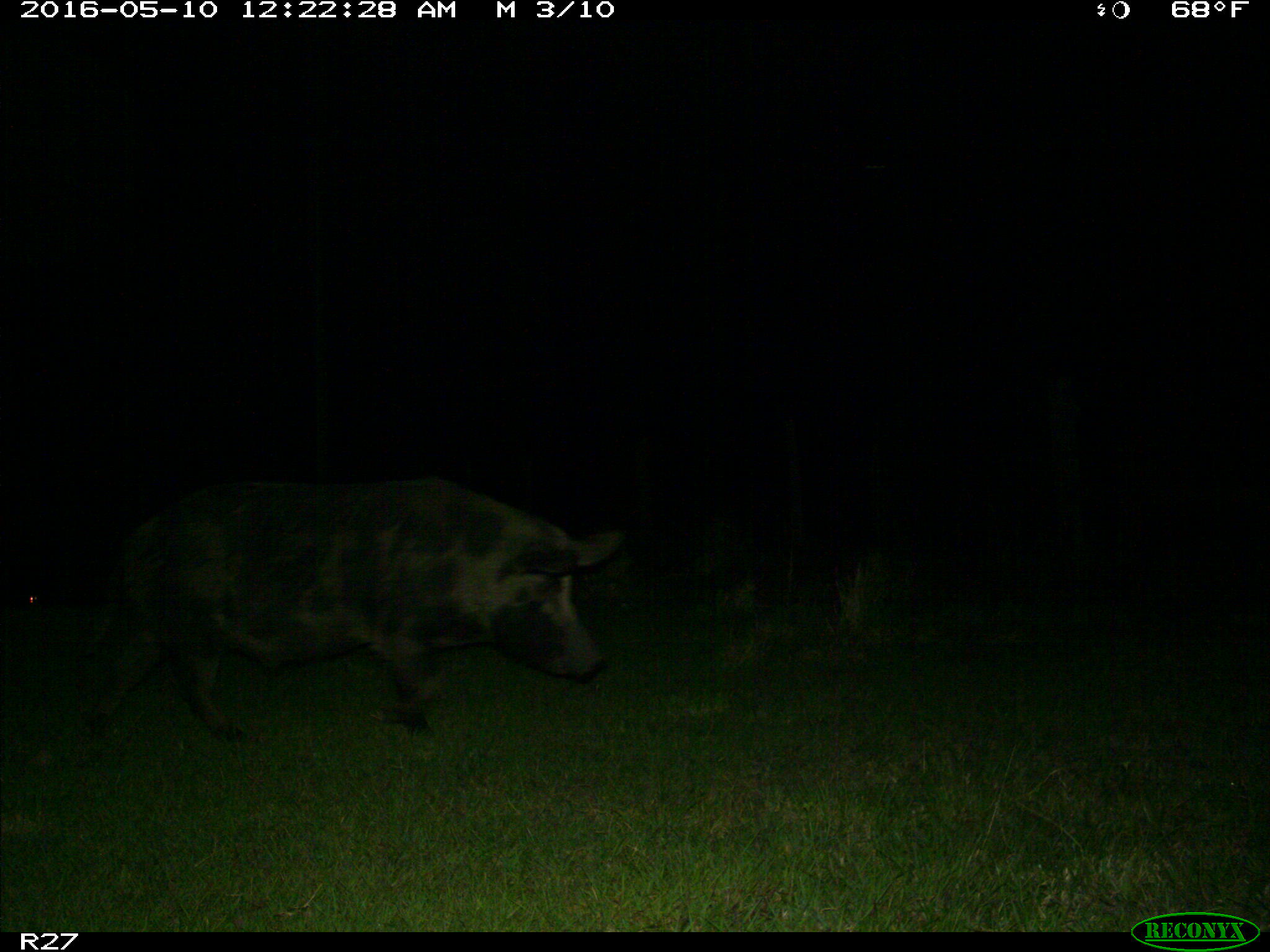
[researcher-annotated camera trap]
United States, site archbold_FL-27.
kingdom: Animalia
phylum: Chordata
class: Mammalia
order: Artiodactyla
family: Suidae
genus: Sus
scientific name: Sus scrofa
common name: wild boar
Sus scrofa (wild boar).